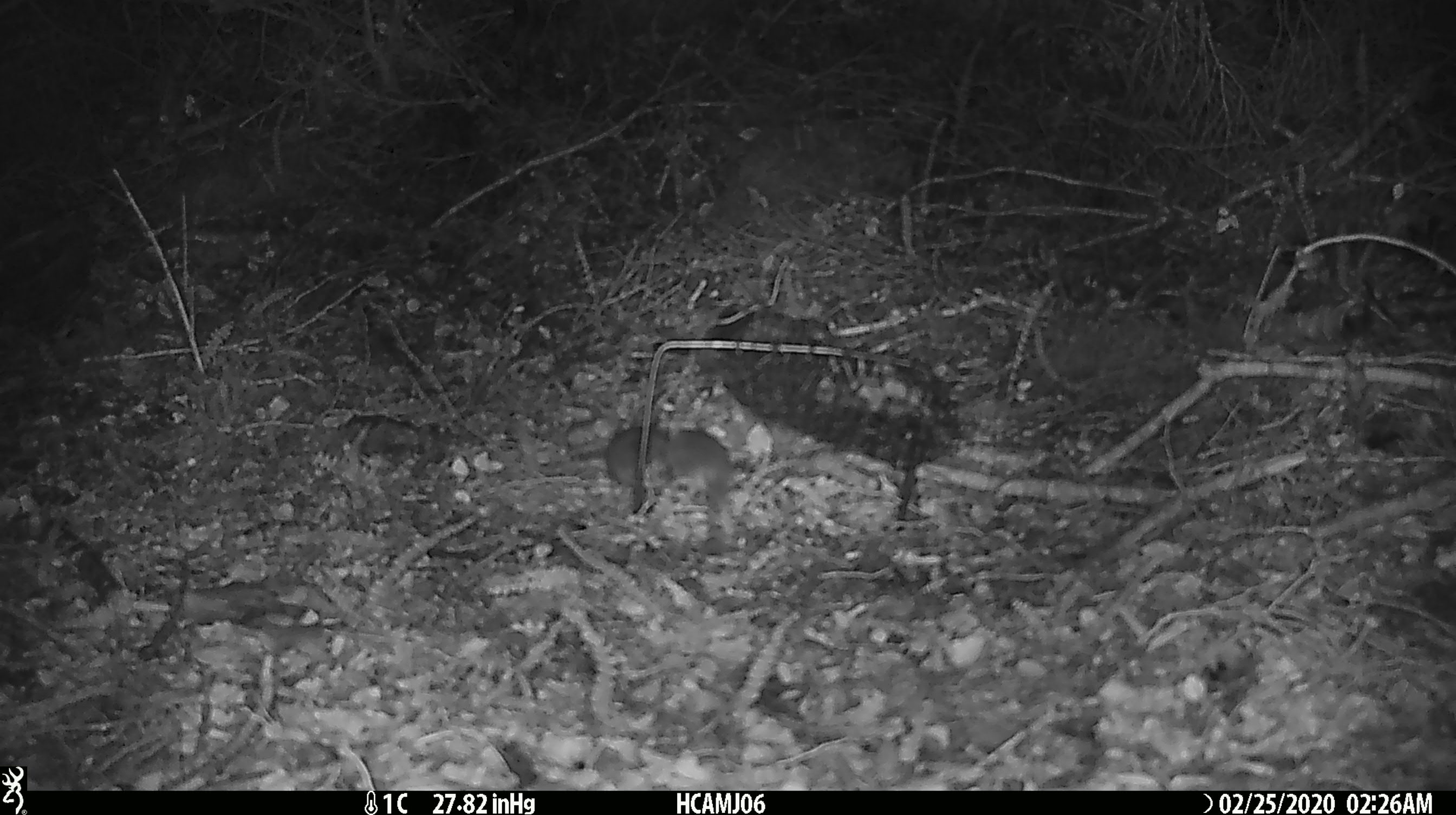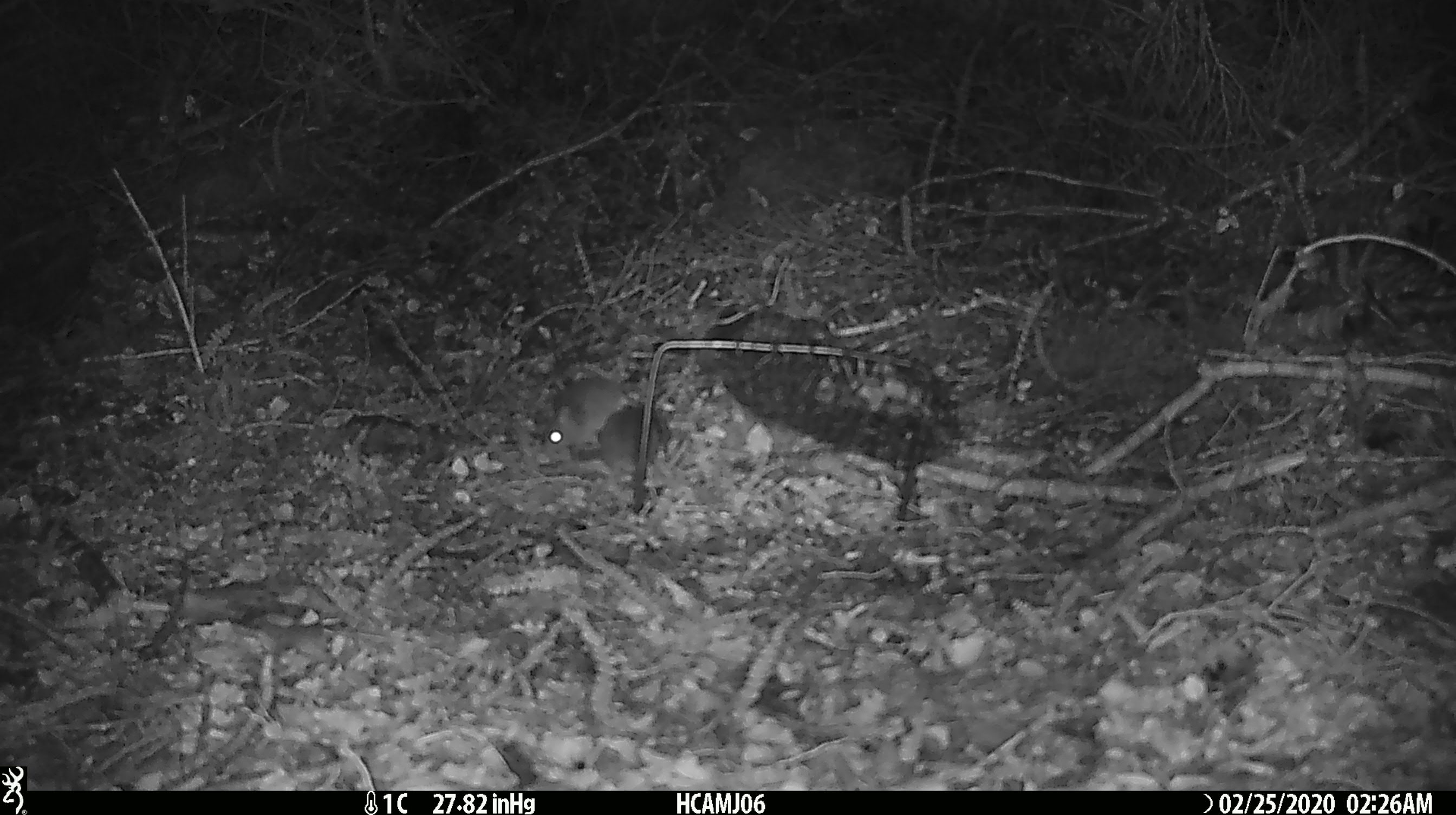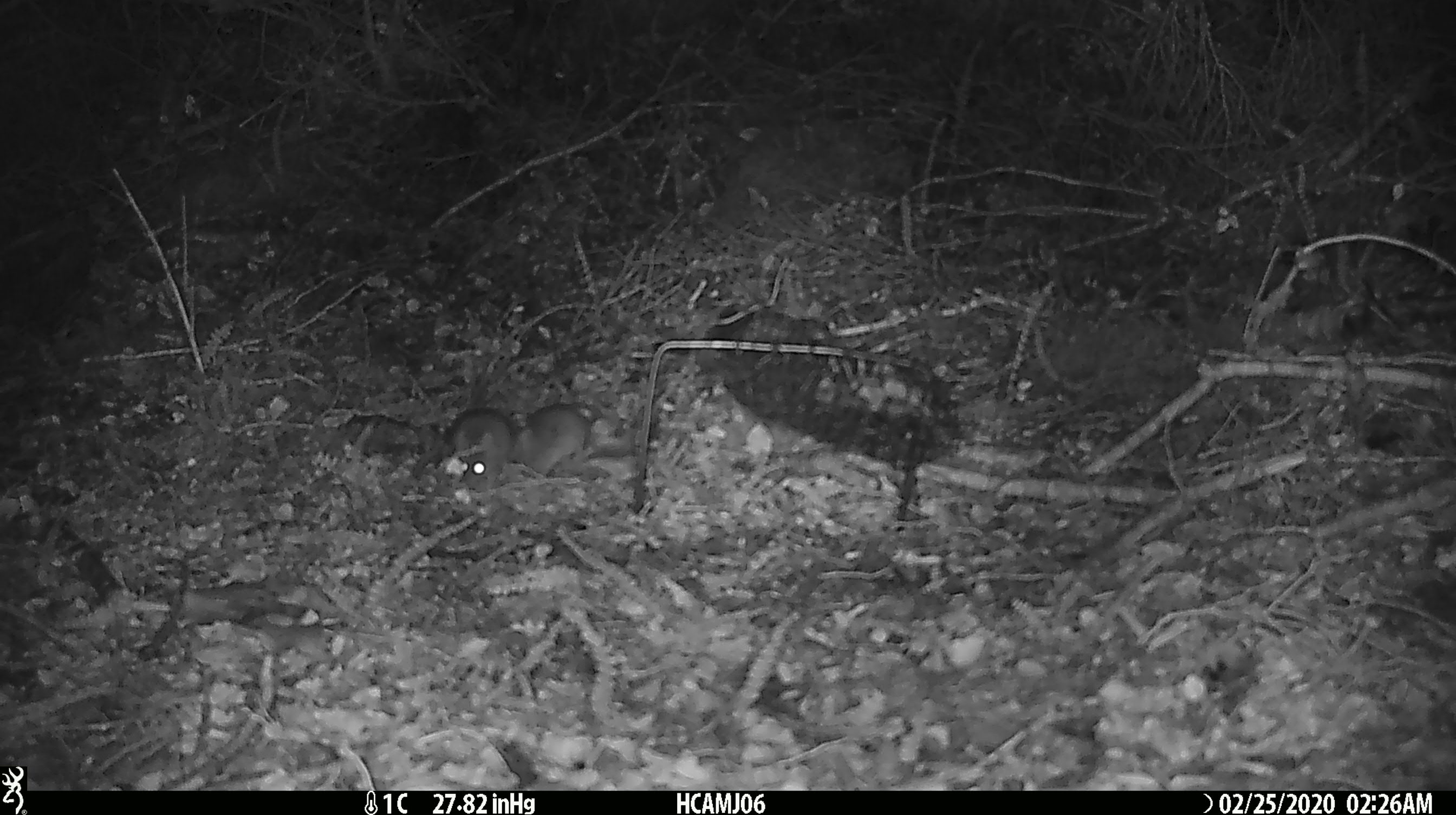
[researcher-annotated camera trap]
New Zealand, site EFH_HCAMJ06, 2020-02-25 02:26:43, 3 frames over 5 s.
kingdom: Animalia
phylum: Chordata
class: Mammalia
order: Rodentia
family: Muridae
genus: Mus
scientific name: Mus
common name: mouse